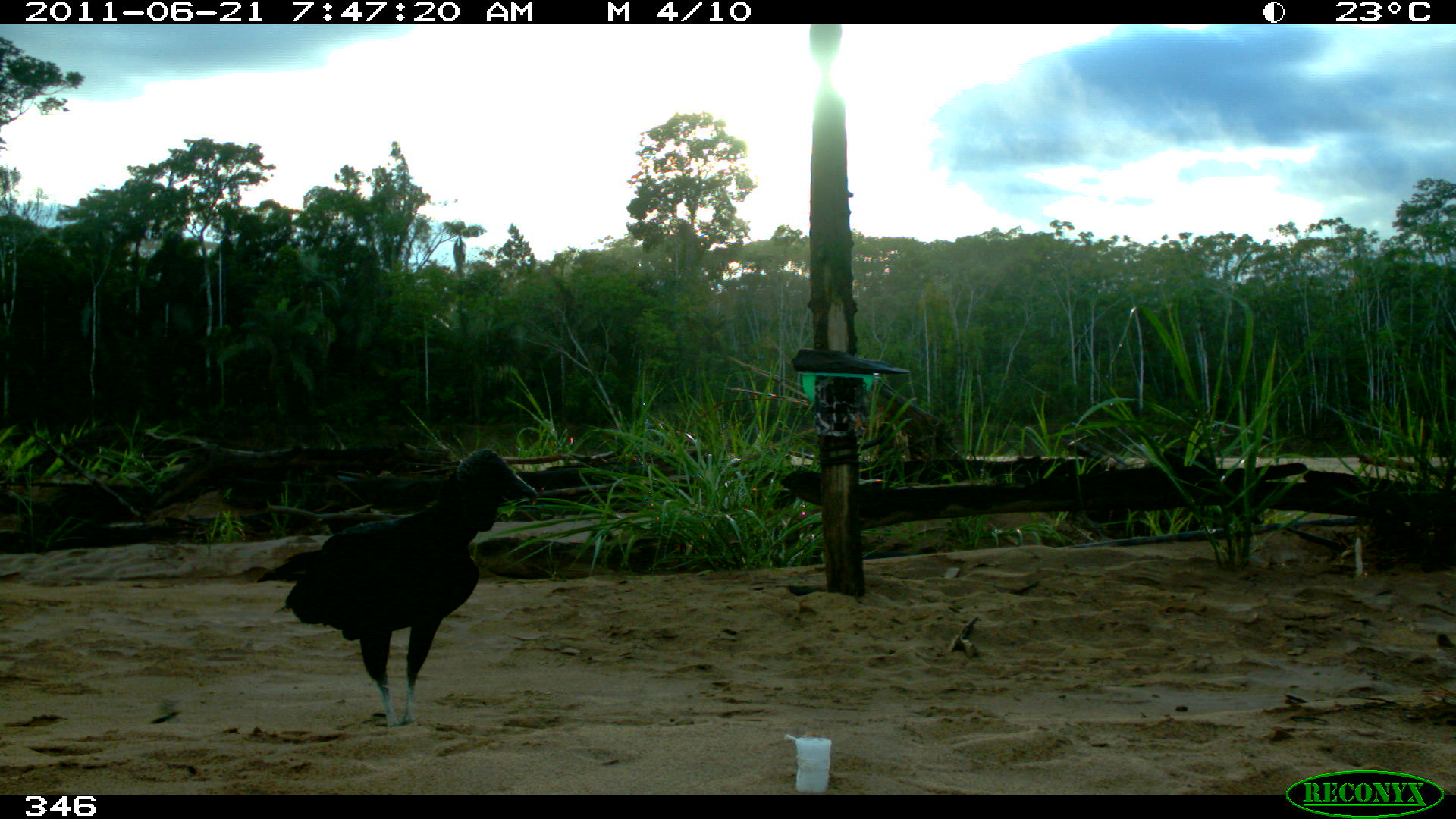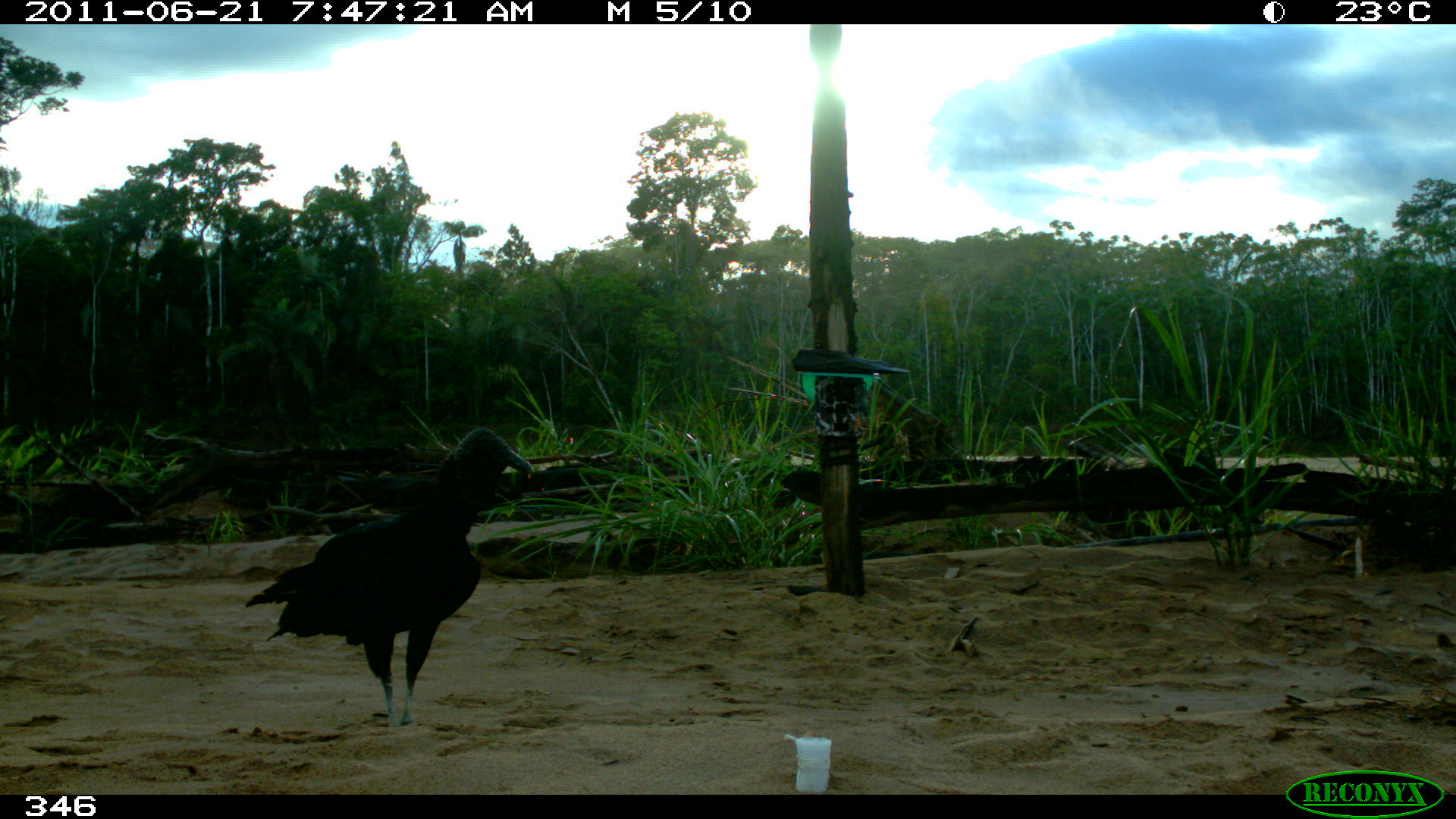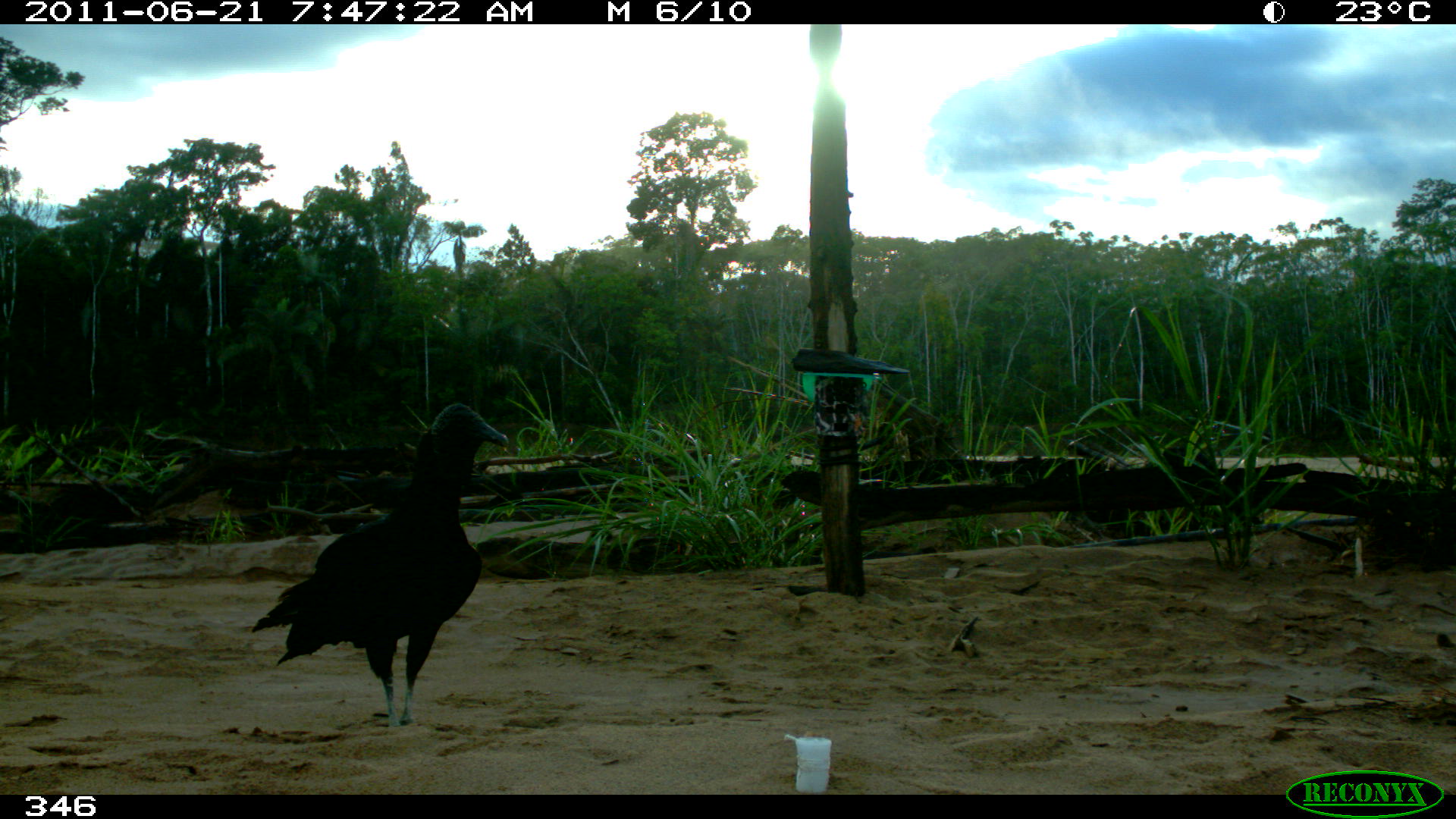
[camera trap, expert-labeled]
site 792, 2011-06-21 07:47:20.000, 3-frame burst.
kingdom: Animalia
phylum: Chordata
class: Aves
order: Cathartiformes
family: Cathartidae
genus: Coragyps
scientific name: Coragyps atratus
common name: black vulture